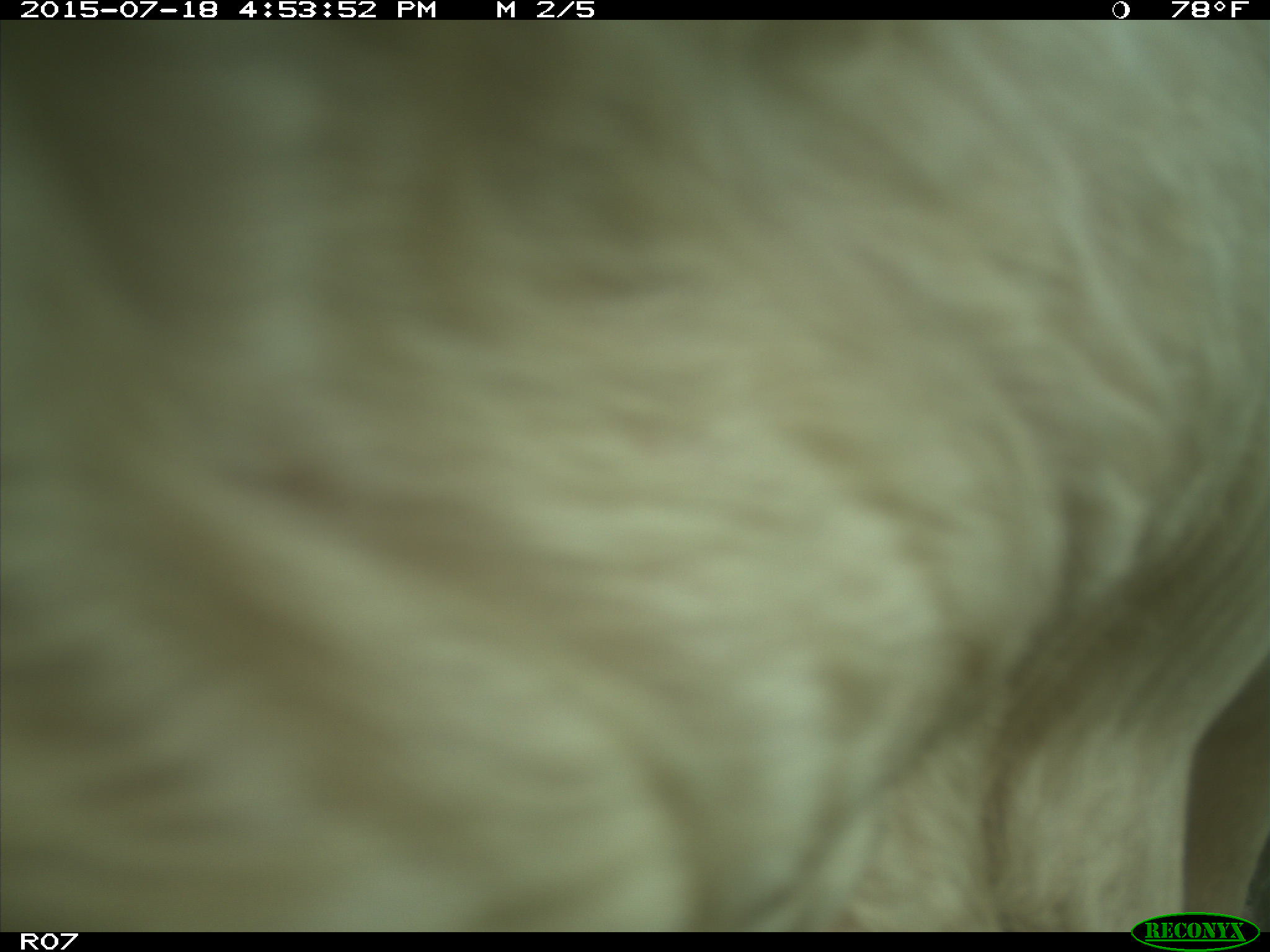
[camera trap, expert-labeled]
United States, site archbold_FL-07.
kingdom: Animalia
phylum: Chordata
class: Mammalia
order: Artiodactyla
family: Bovidae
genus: Bos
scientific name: Bos taurus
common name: domestic cow